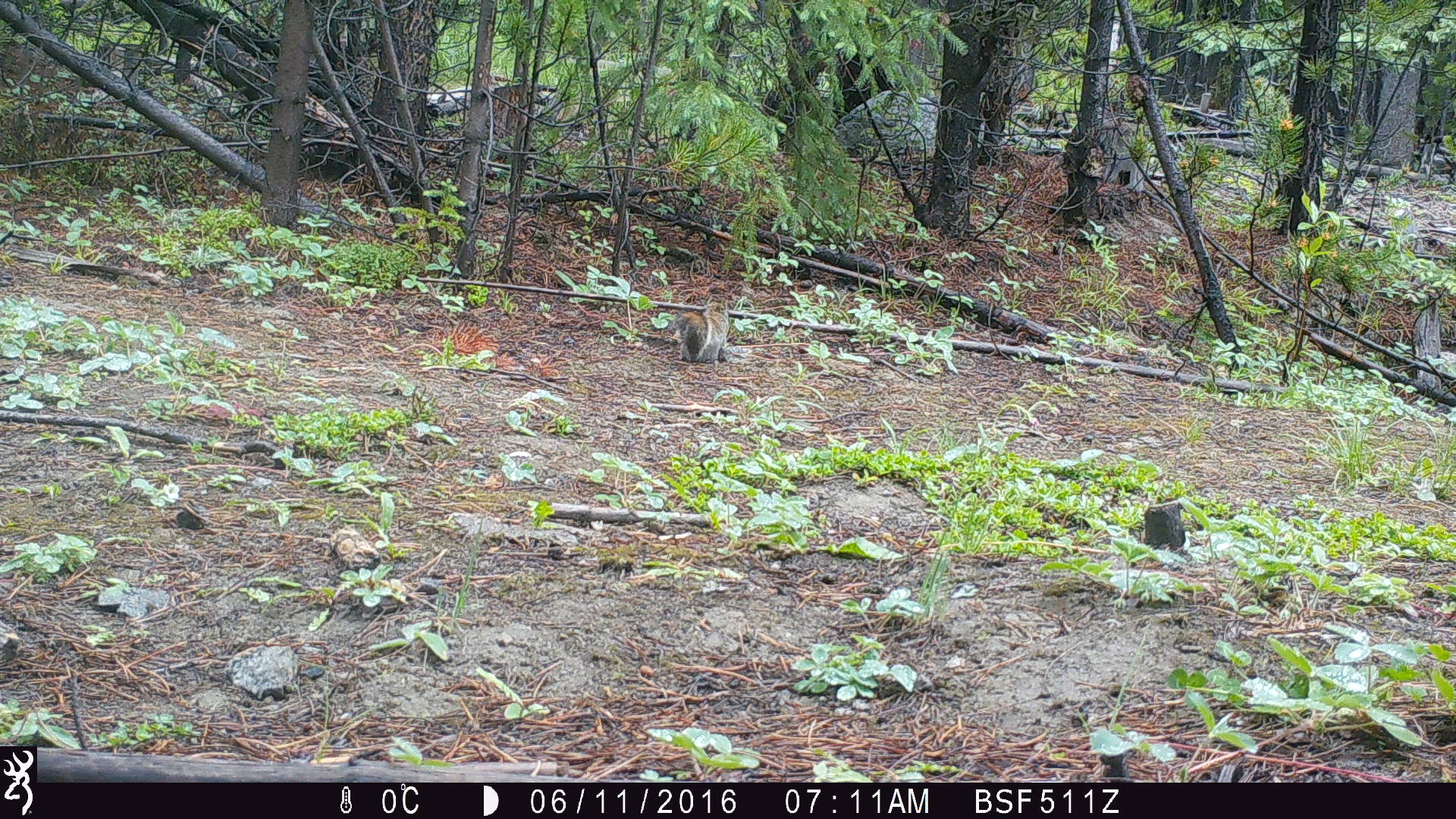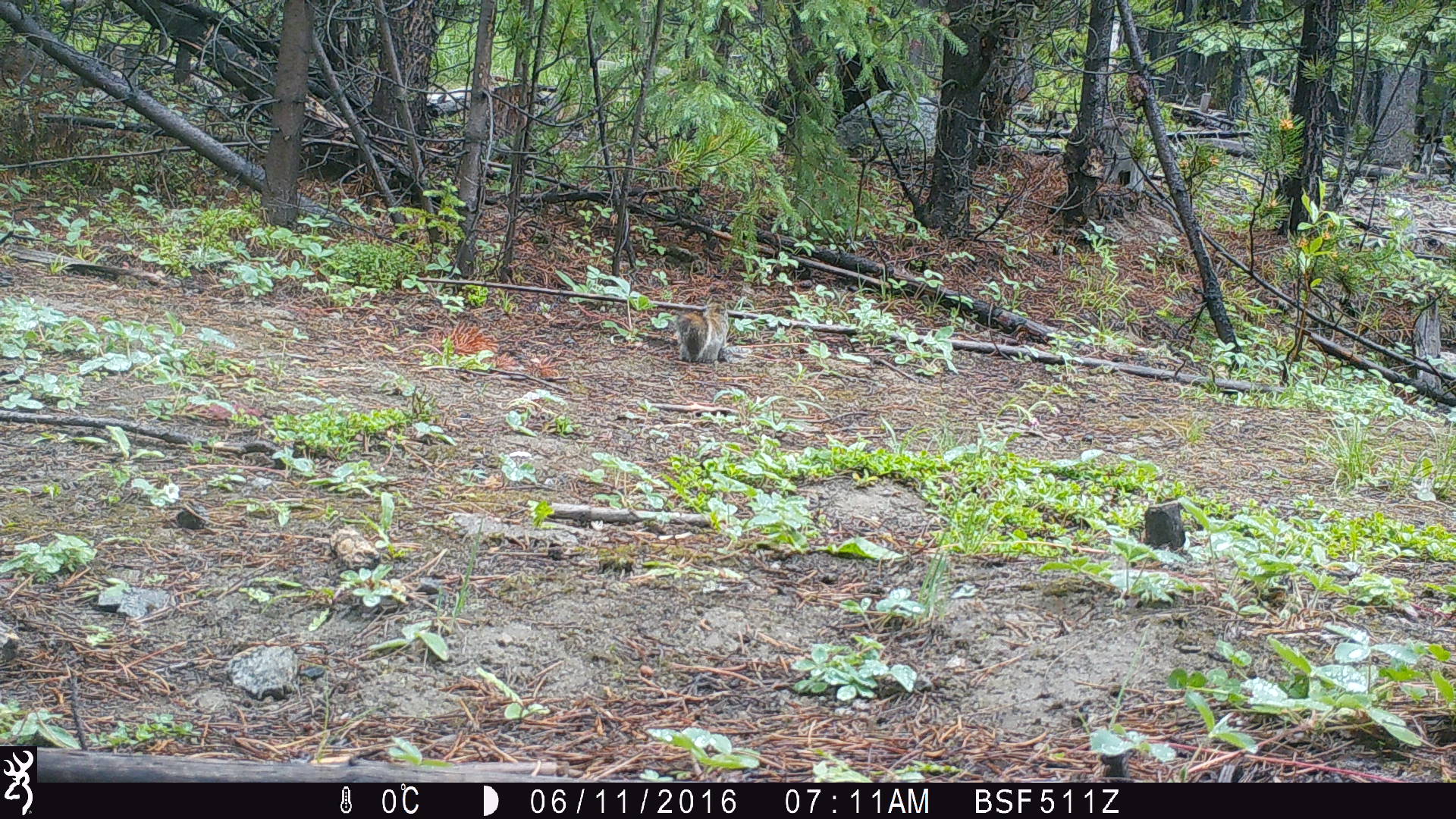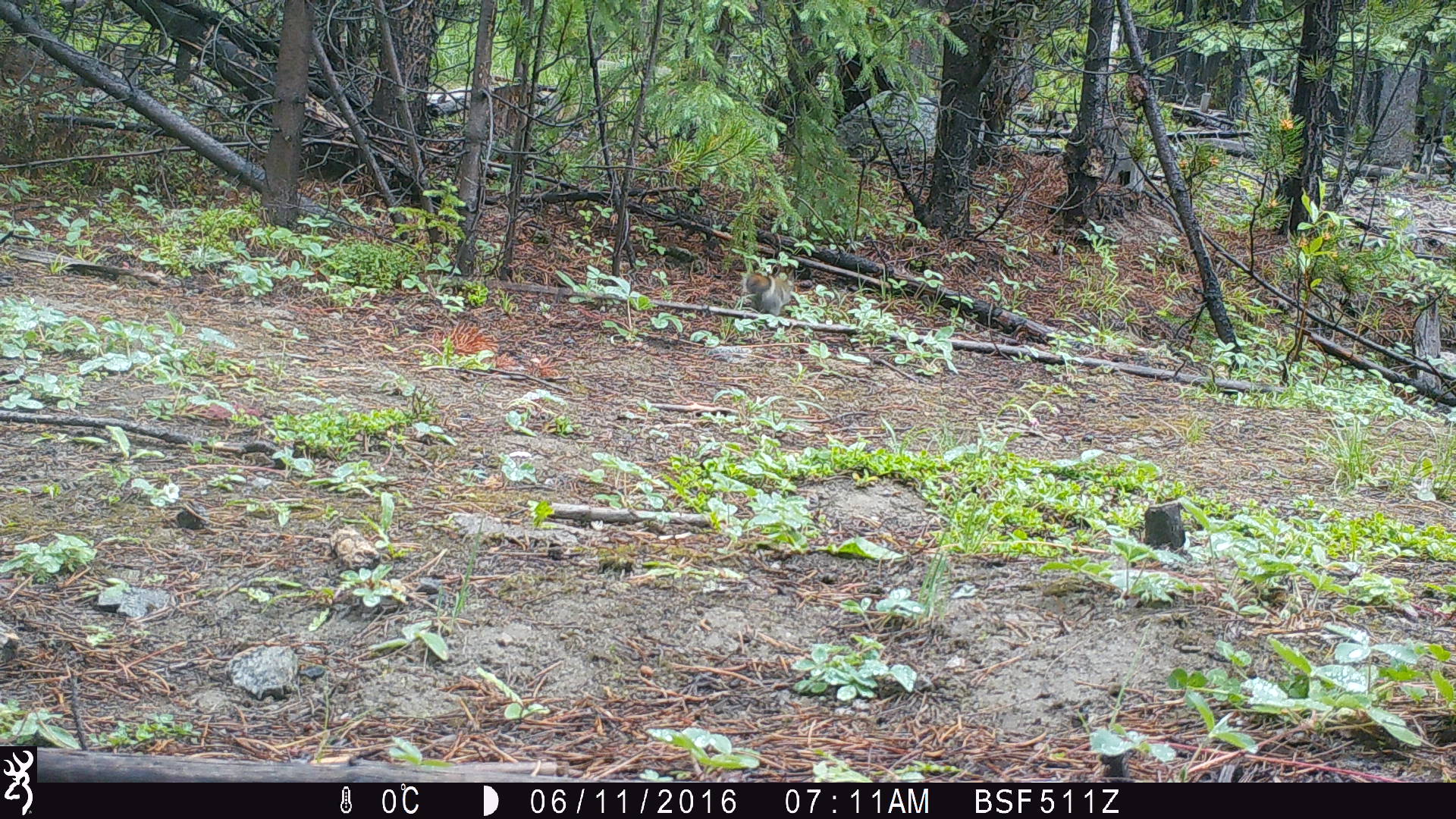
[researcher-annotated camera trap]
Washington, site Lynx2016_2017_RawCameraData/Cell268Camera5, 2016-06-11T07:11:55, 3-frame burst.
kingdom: Animalia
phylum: Chordata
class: Mammalia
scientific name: Mammalia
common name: small mammal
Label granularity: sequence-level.